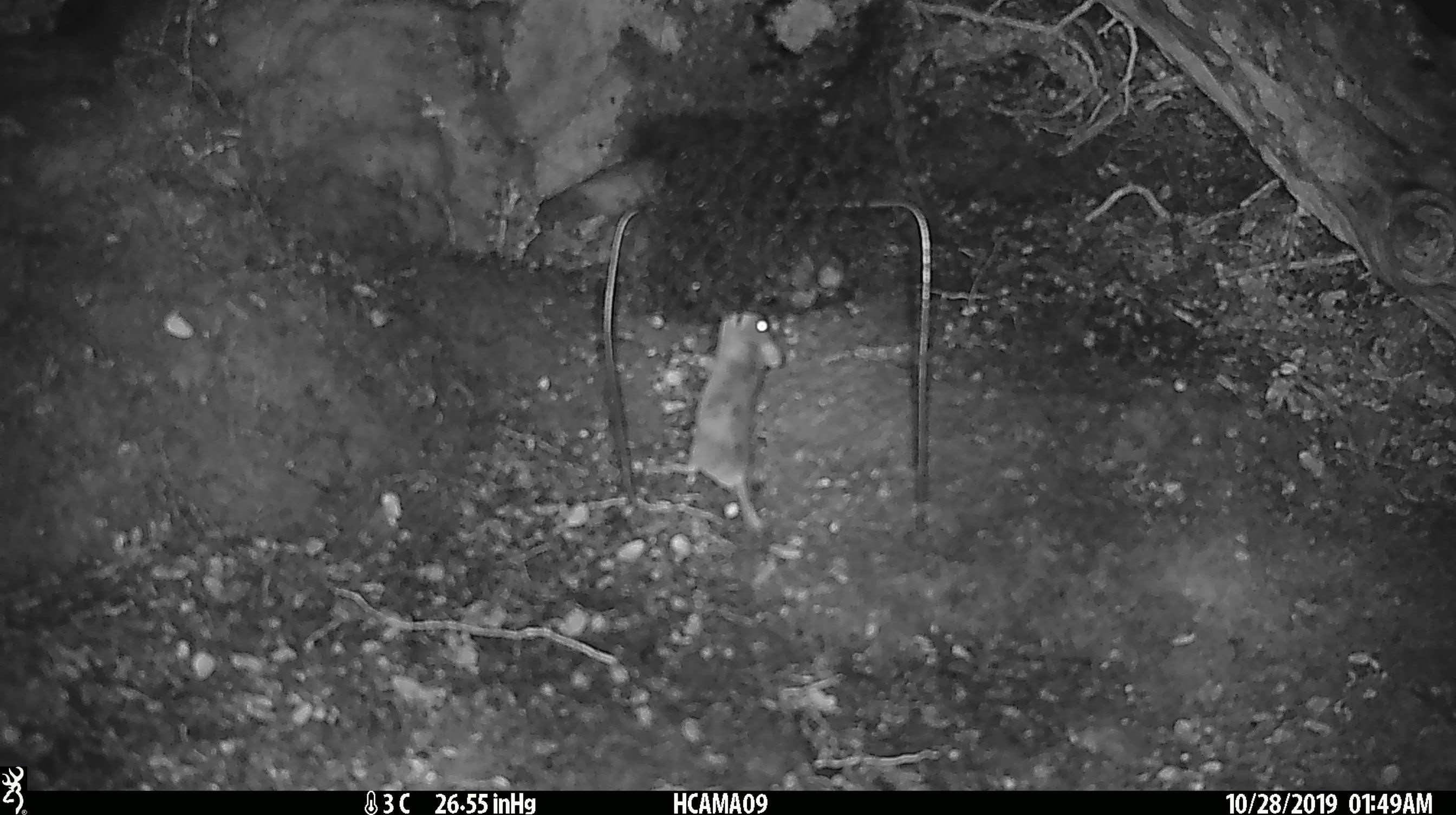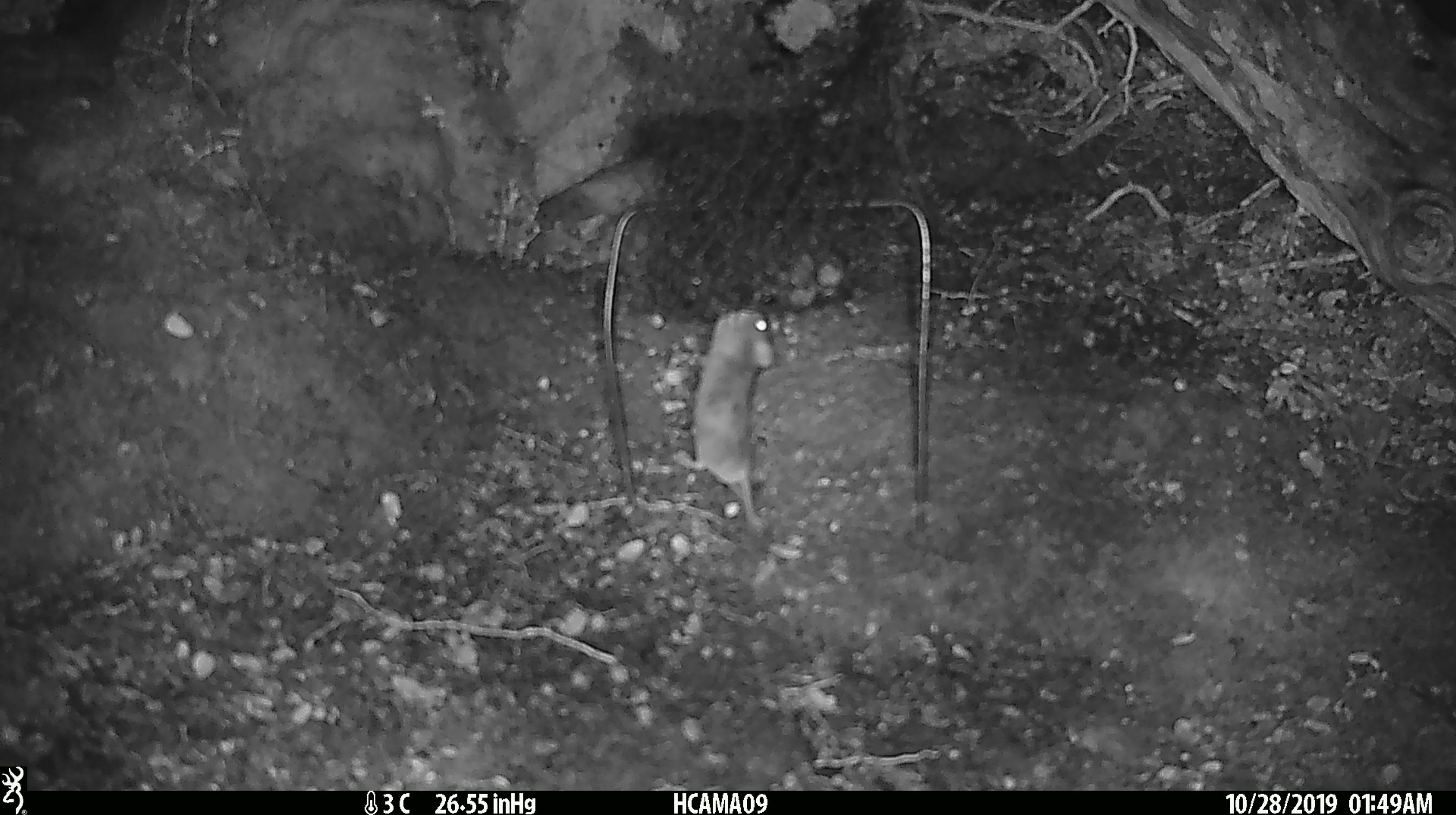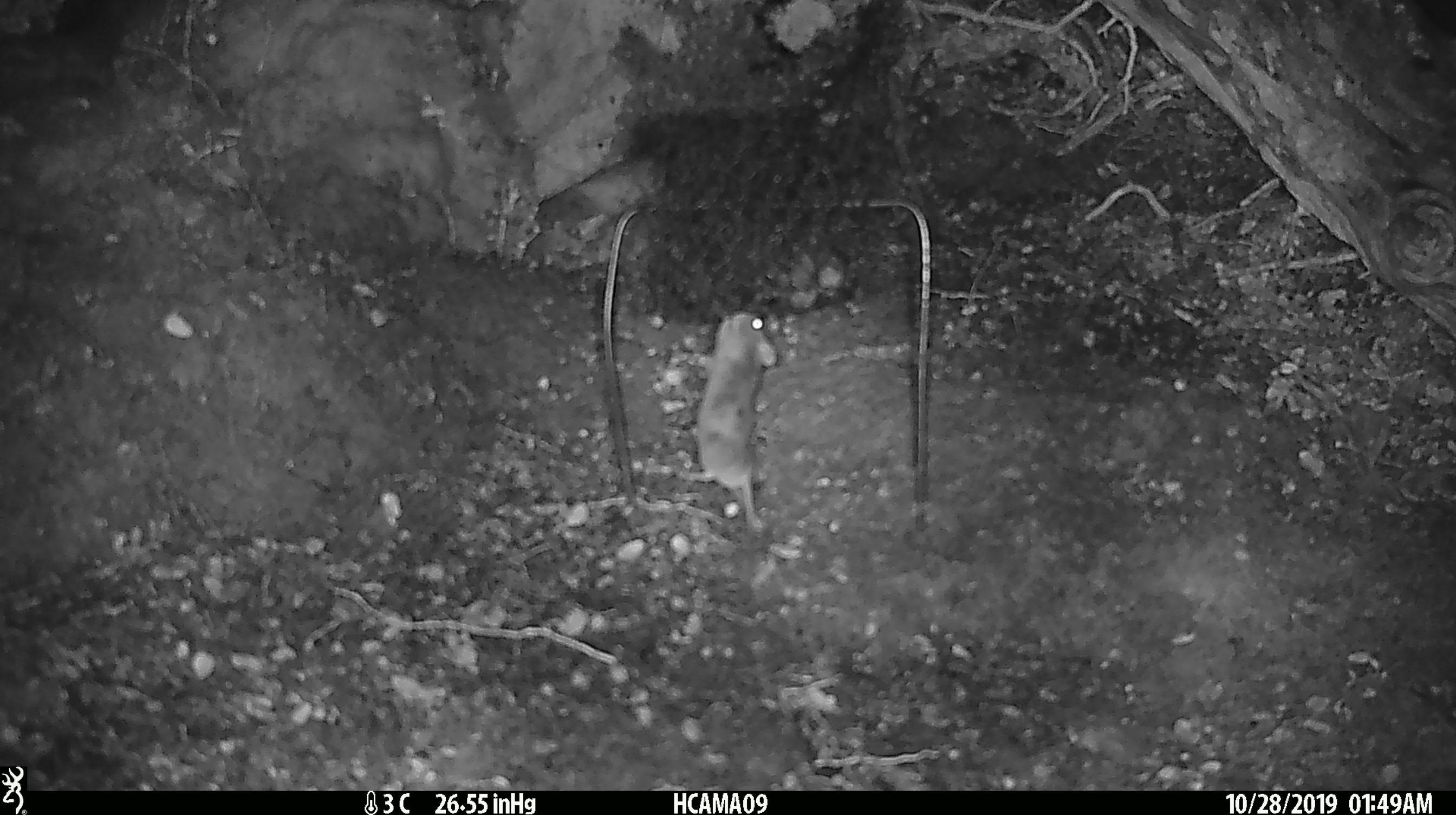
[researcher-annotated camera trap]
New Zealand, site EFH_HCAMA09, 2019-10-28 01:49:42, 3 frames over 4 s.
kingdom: Animalia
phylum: Chordata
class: Mammalia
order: Rodentia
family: Muridae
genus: Mus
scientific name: Mus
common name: mouse